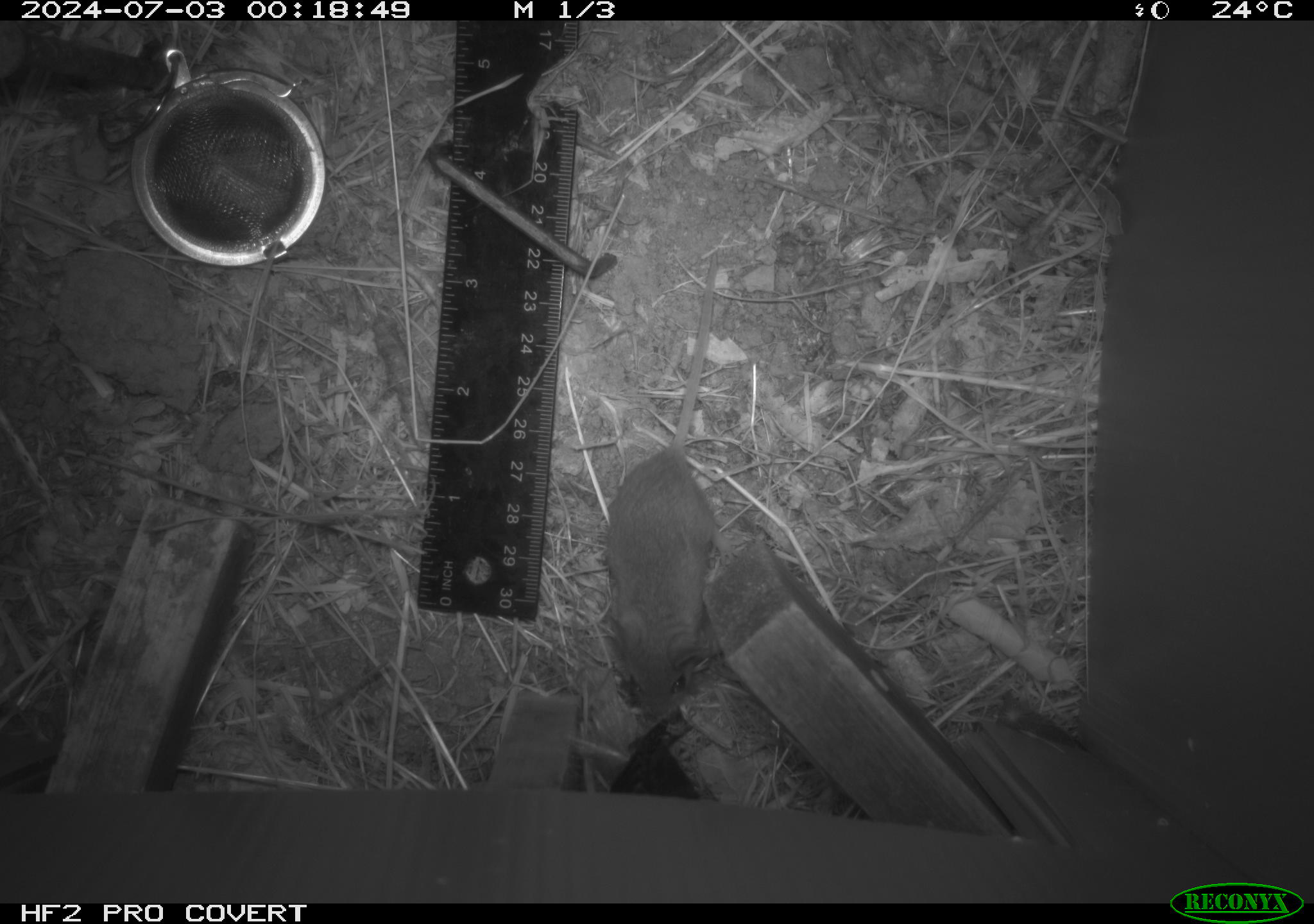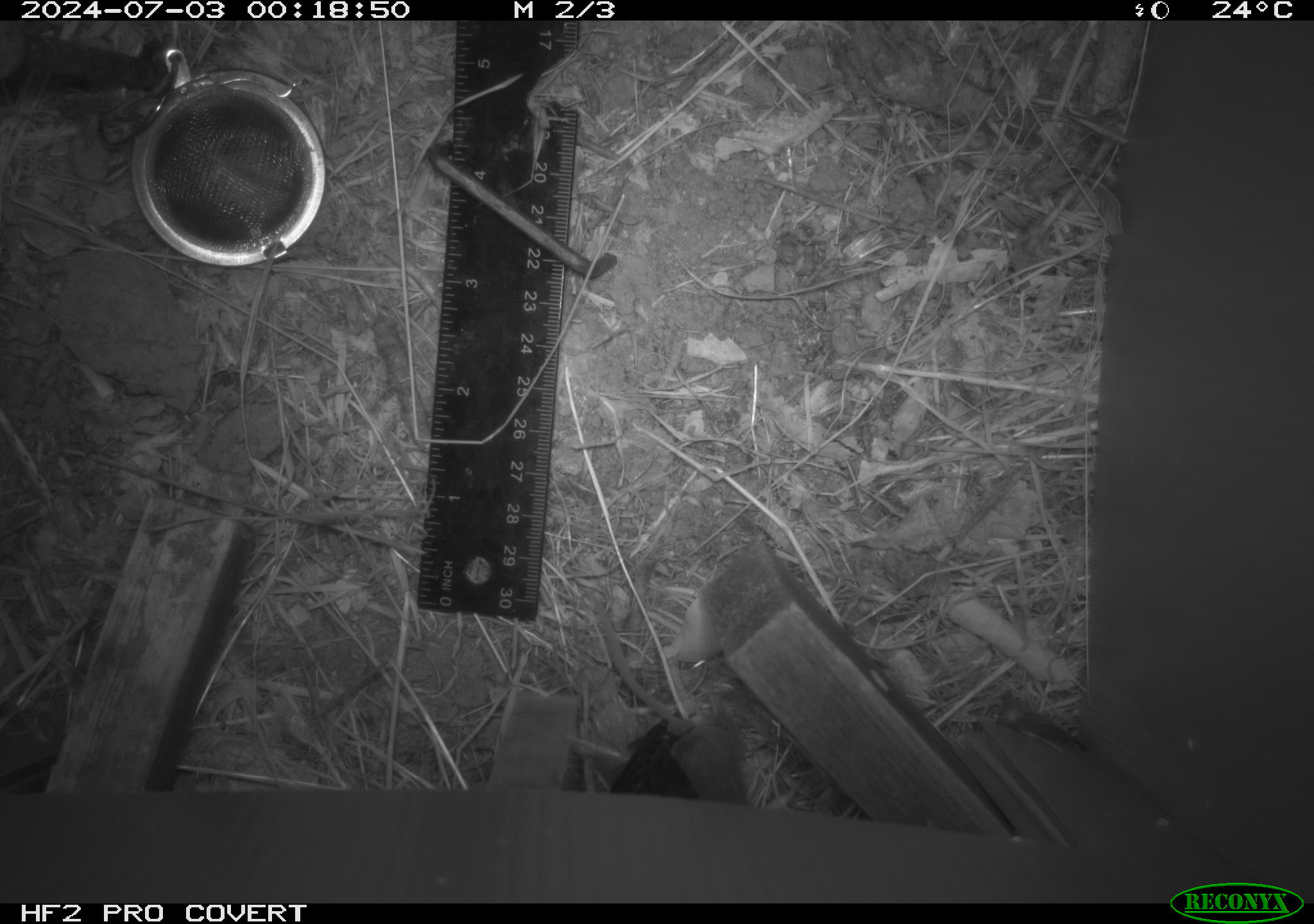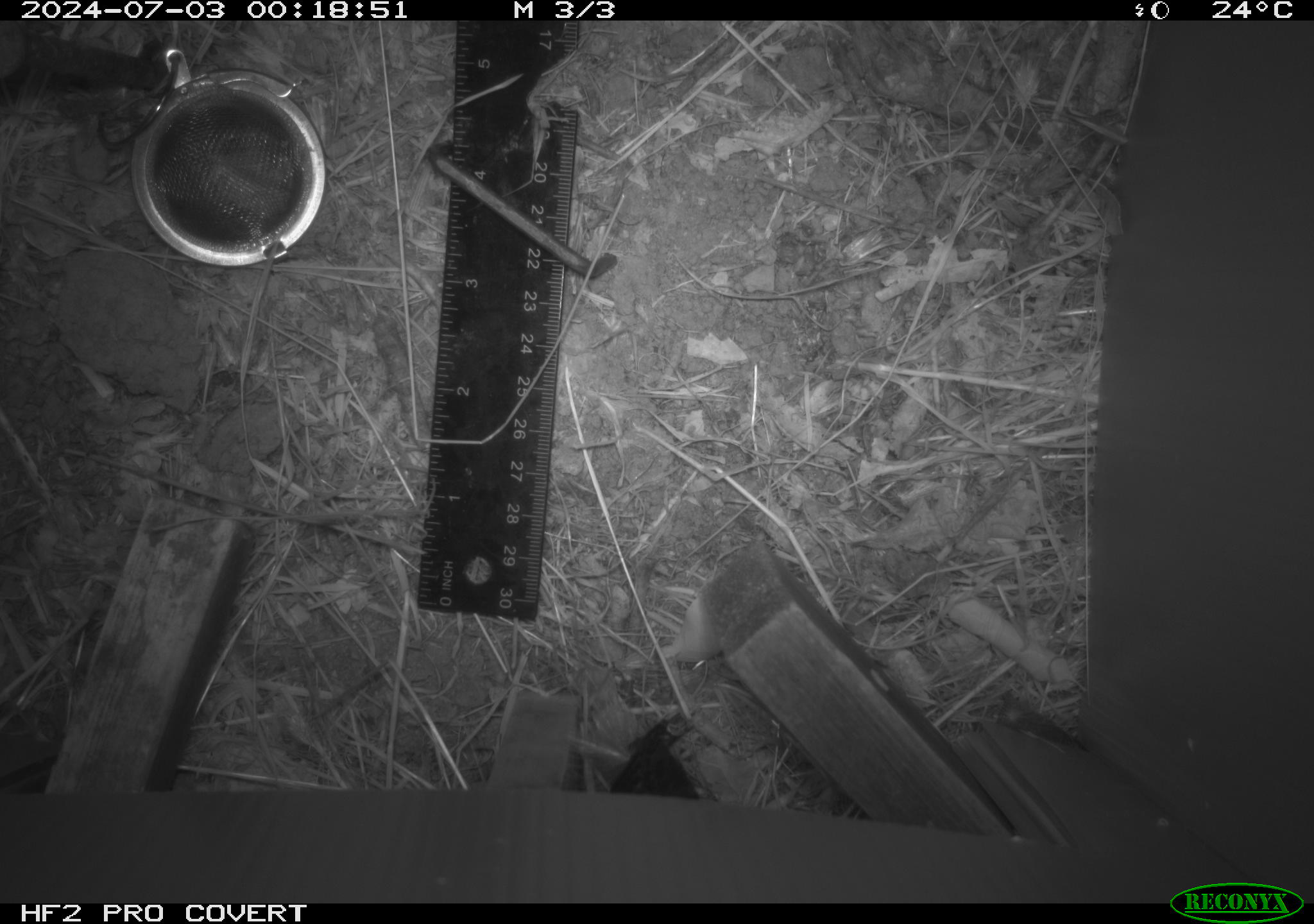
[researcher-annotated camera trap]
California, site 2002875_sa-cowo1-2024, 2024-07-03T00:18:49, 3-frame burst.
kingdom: Animalia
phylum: Chordata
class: Mammalia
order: Rodentia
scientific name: Rodentia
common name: mouse species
Mouse species (Rodentia).